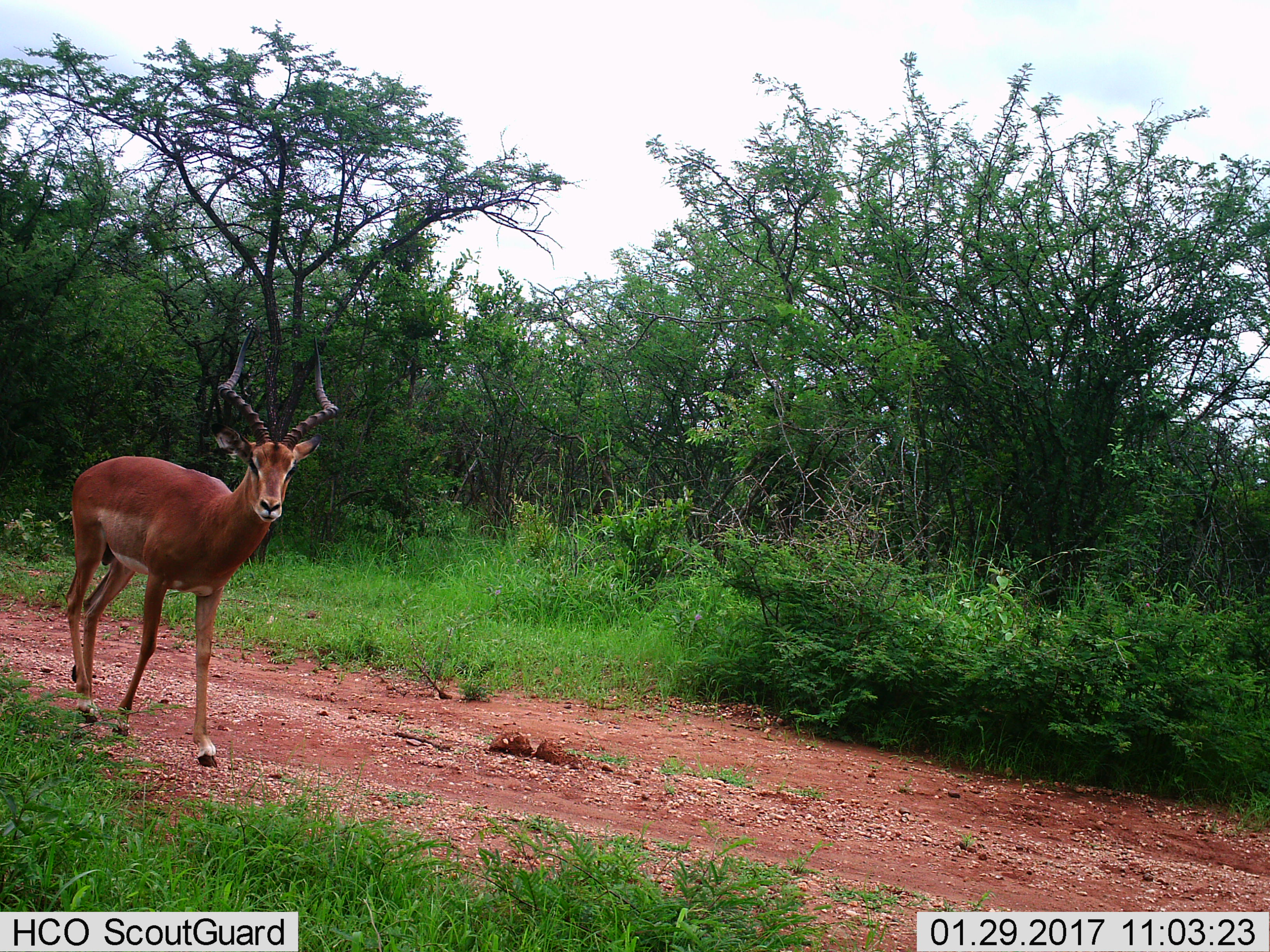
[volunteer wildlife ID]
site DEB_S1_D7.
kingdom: Animalia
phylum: Chordata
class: Mammalia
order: Artiodactyla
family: Bovidae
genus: Aepyceros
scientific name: Aepyceros melampus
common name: impala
Impala (Aepyceros melampus), count 1. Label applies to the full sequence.